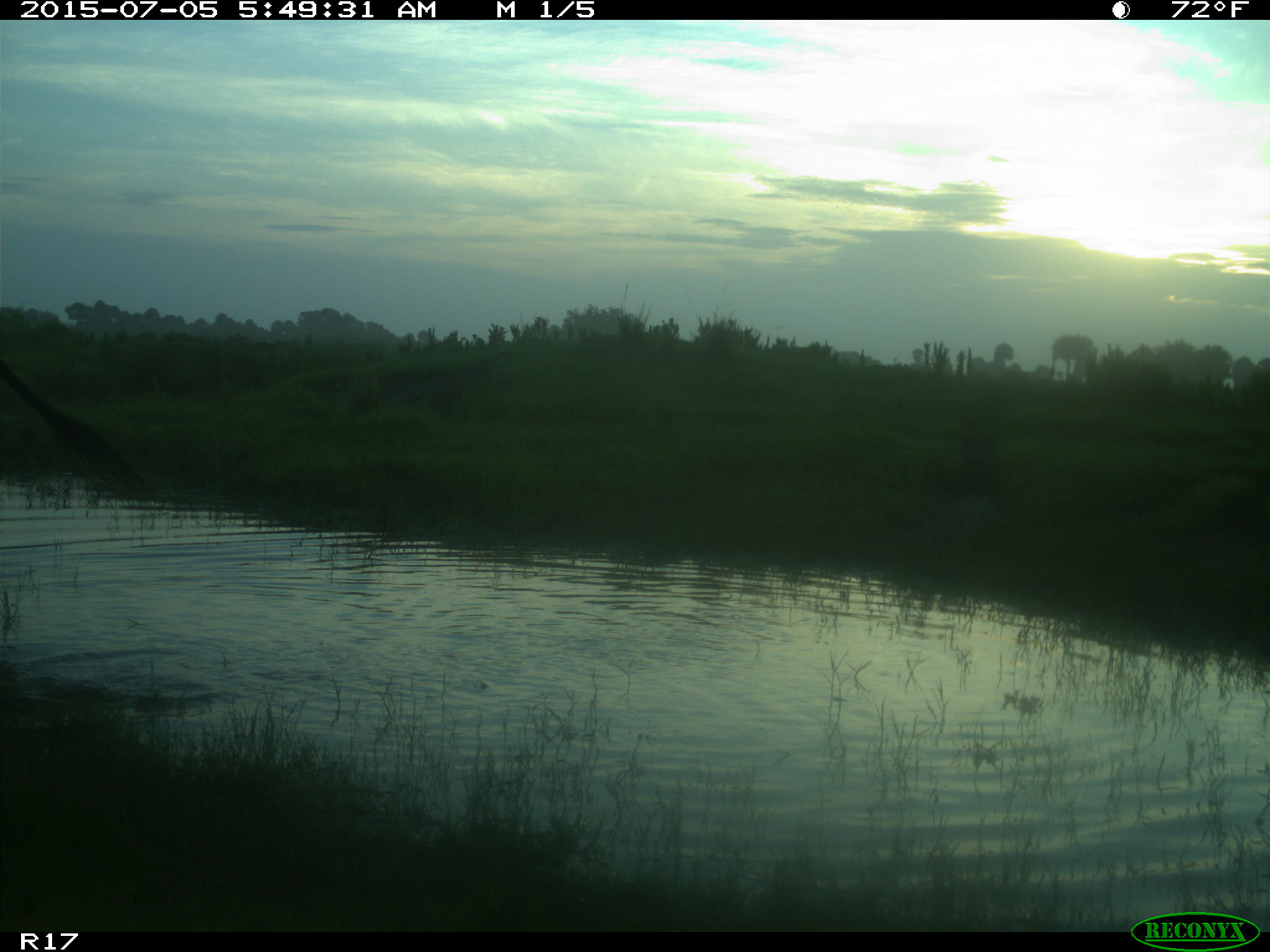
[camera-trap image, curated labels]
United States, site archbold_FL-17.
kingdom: Animalia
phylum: Chordata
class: Mammalia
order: Artiodactyla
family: Bovidae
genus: Bos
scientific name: Bos taurus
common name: domestic cow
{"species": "Bos taurus (domestic cow)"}